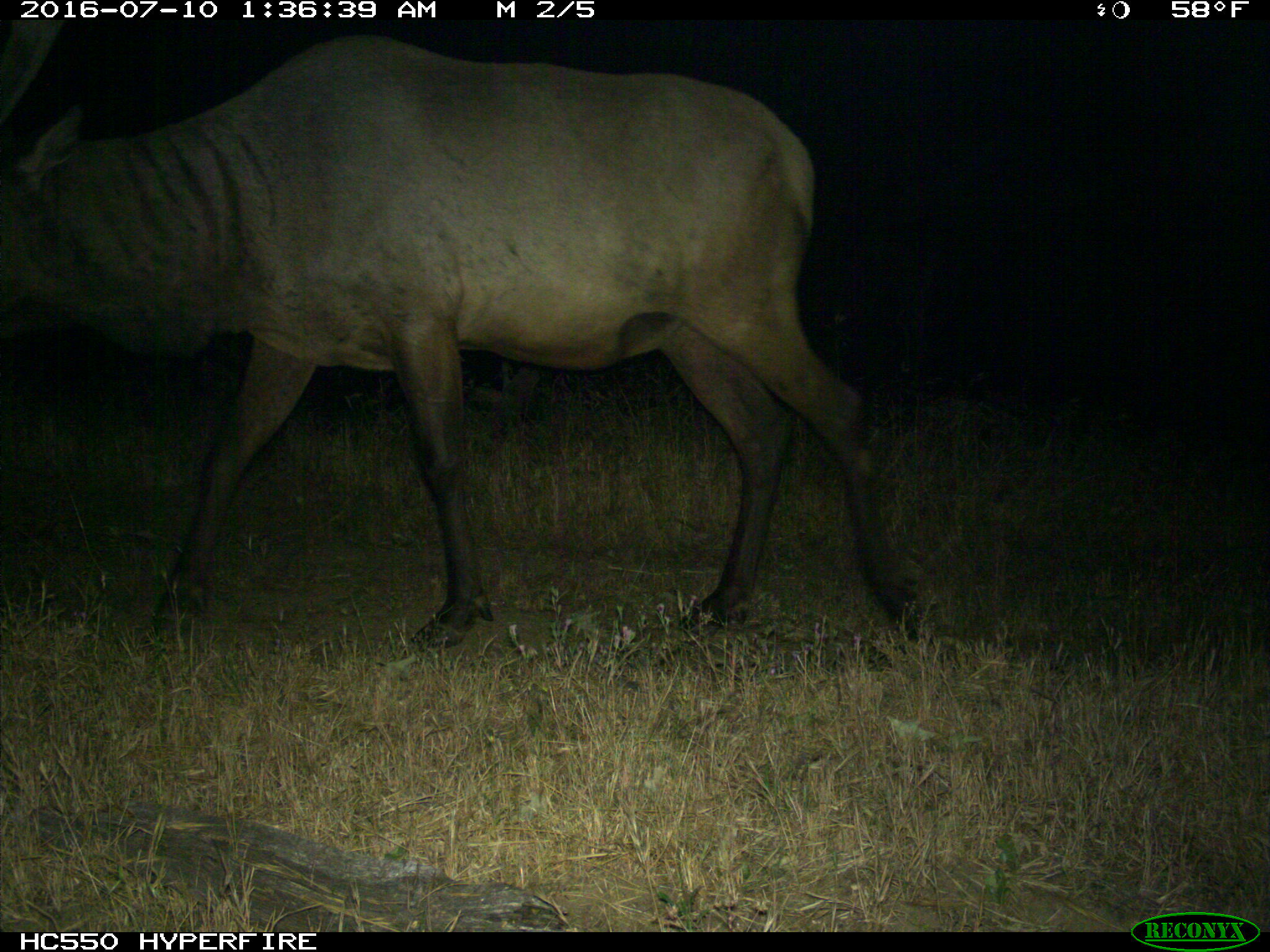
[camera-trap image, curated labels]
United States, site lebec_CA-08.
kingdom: Animalia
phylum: Chordata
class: Mammalia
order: Artiodactyla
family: Cervidae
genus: Cervus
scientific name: Cervus canadensis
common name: elk